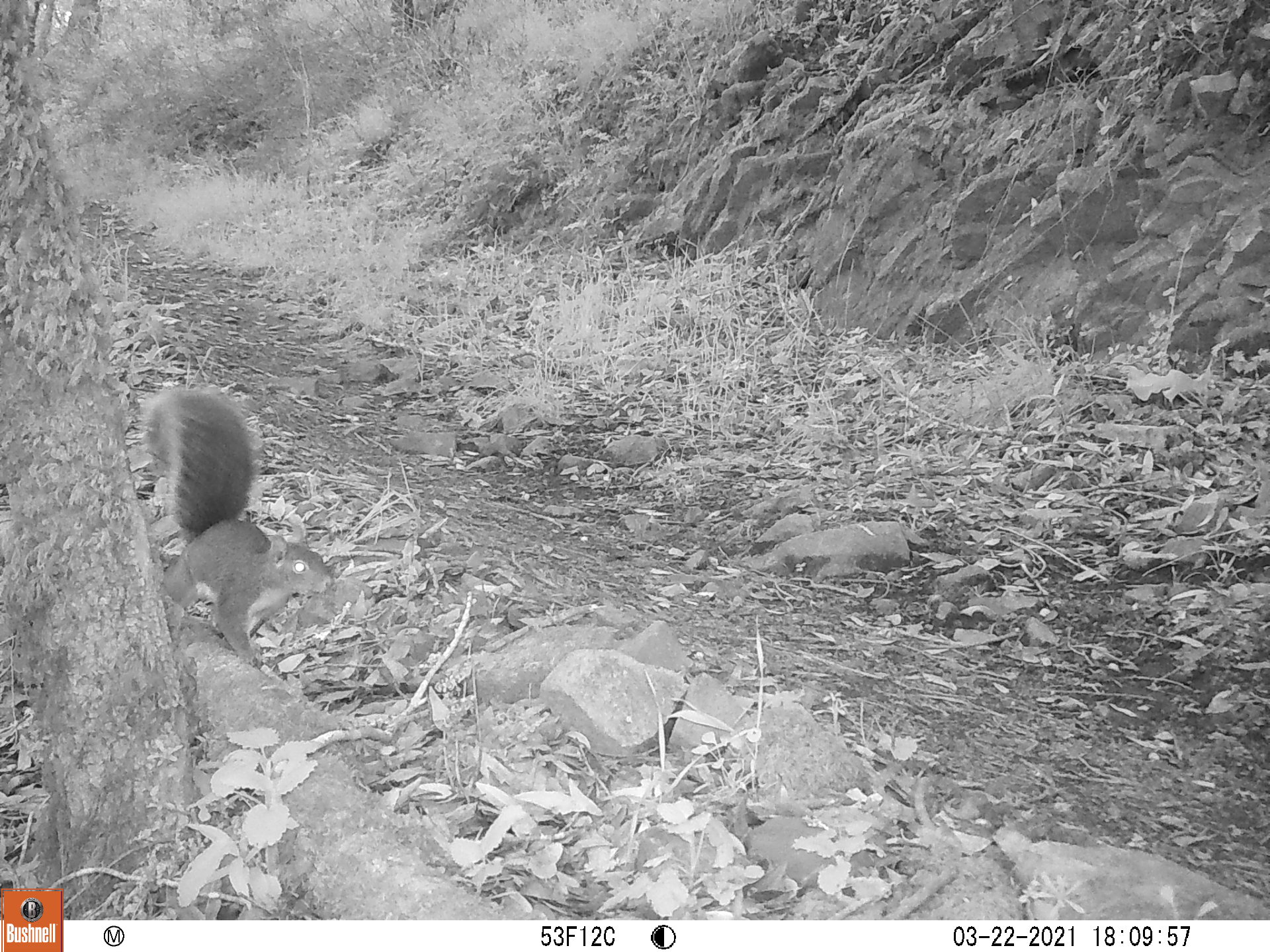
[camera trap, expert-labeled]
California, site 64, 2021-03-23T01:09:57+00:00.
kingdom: Animalia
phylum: Chordata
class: Mammalia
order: Rodentia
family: Sciuridae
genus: Sciurus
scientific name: Sciurus griseus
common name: western gray squirrel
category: western grey squirrel